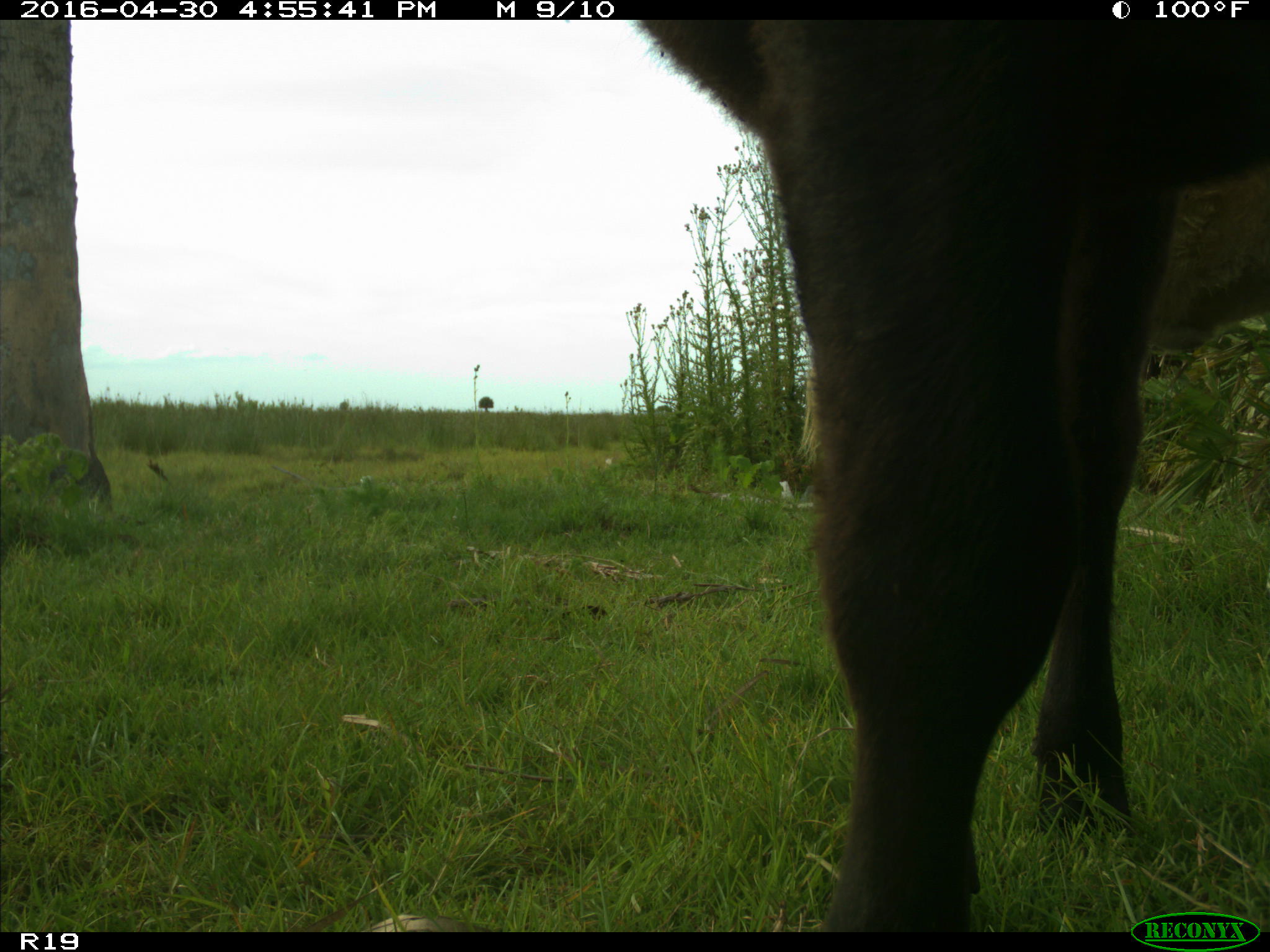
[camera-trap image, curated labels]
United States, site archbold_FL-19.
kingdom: Animalia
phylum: Chordata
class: Mammalia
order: Artiodactyla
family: Bovidae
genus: Bos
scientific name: Bos taurus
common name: domestic cow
Bos taurus (domestic cow).